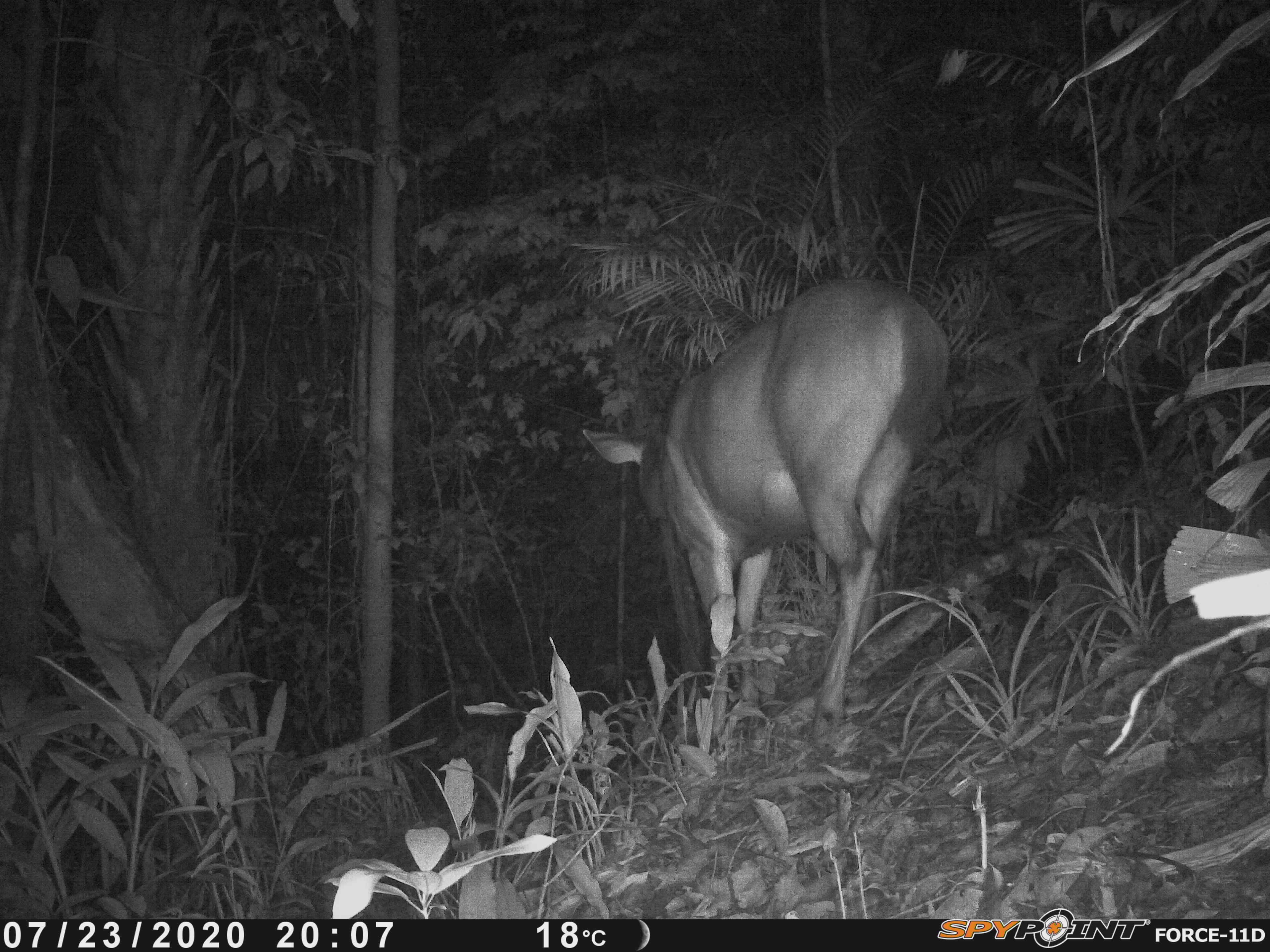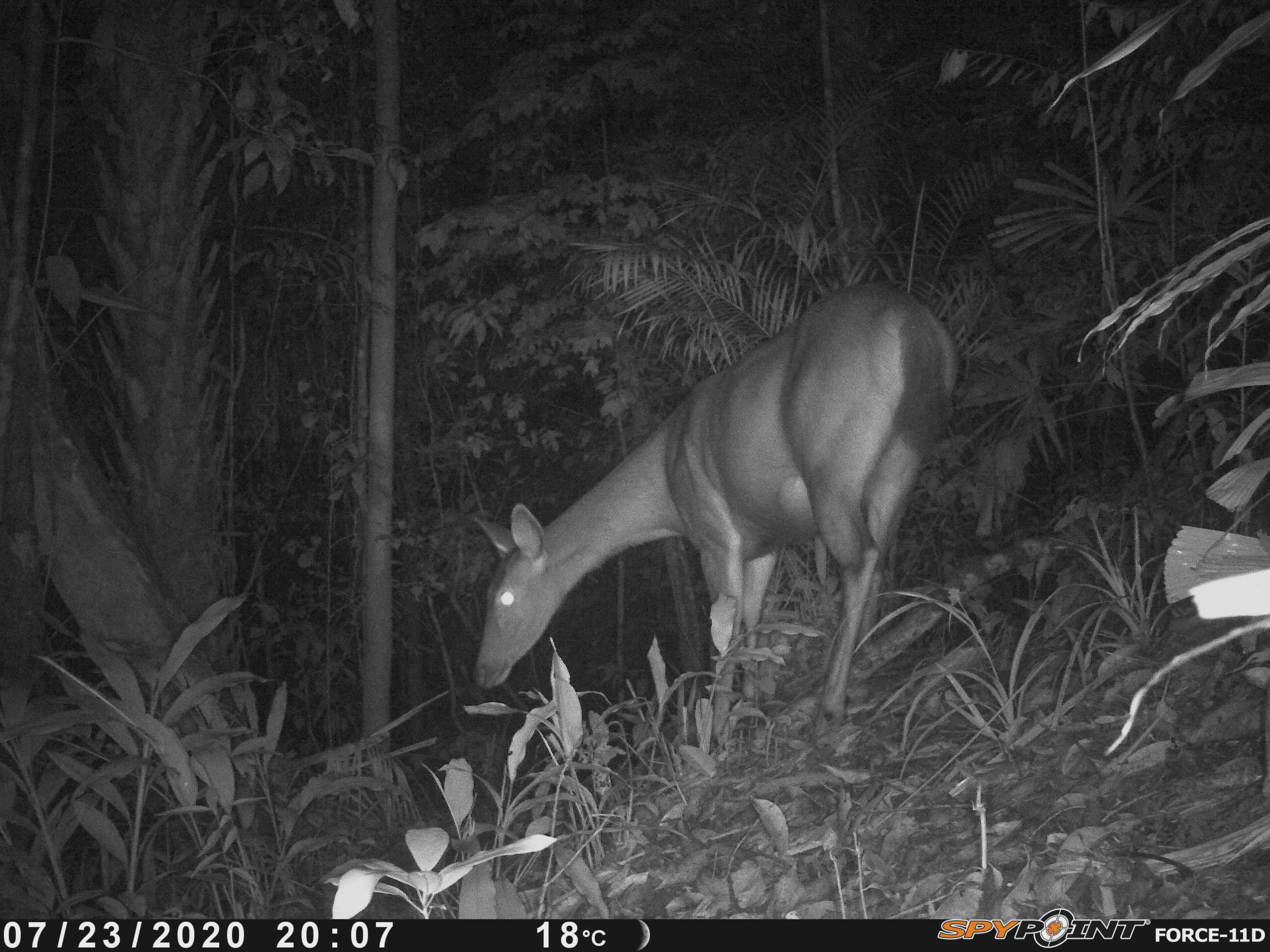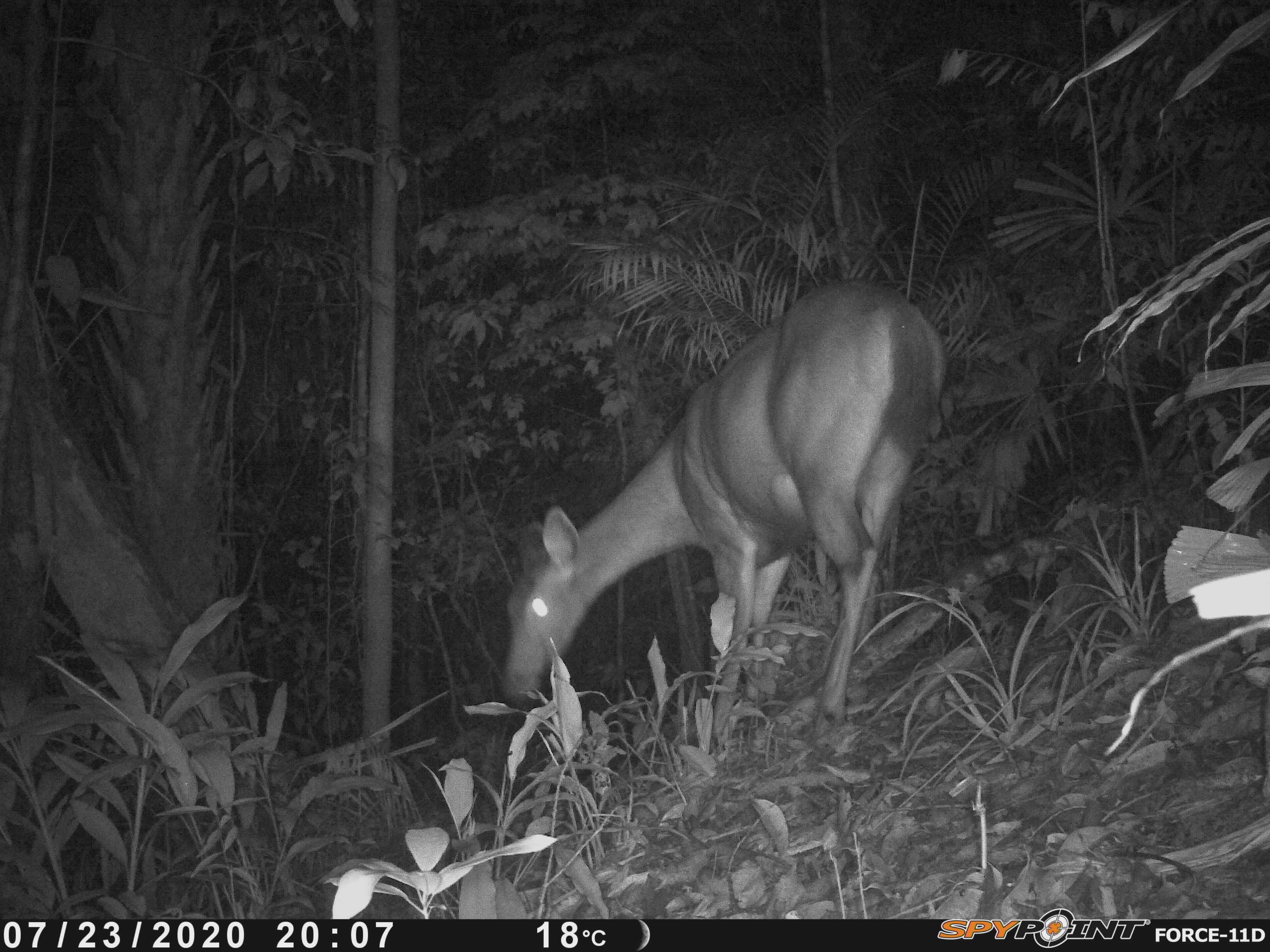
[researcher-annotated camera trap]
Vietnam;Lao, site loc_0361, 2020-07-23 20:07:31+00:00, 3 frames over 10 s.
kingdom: Animalia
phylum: Chordata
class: Mammalia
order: Artiodactyla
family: Cervidae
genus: Rusa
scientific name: Rusa unicolor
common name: sambar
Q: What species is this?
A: Sambar (Rusa unicolor).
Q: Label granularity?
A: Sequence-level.